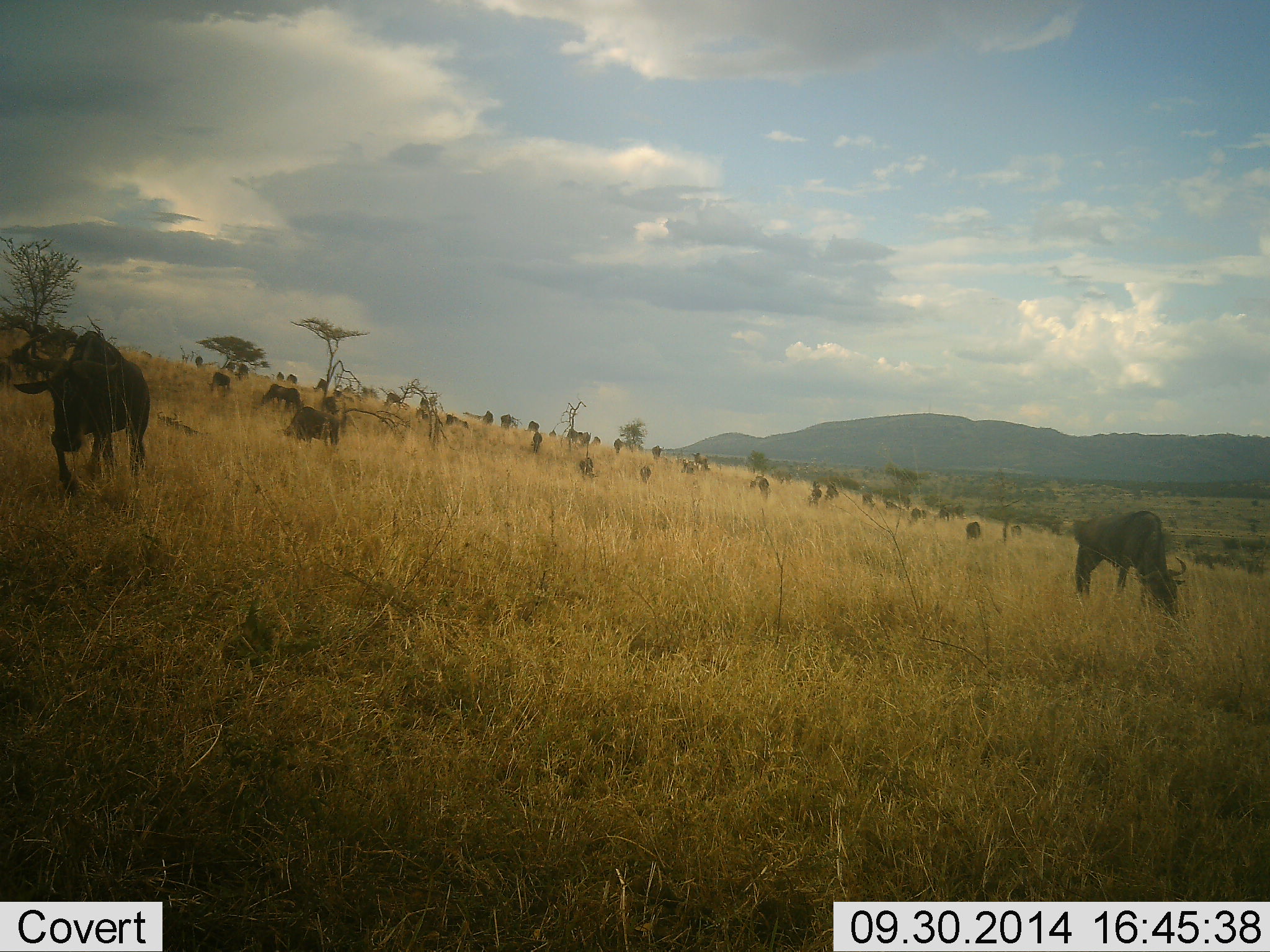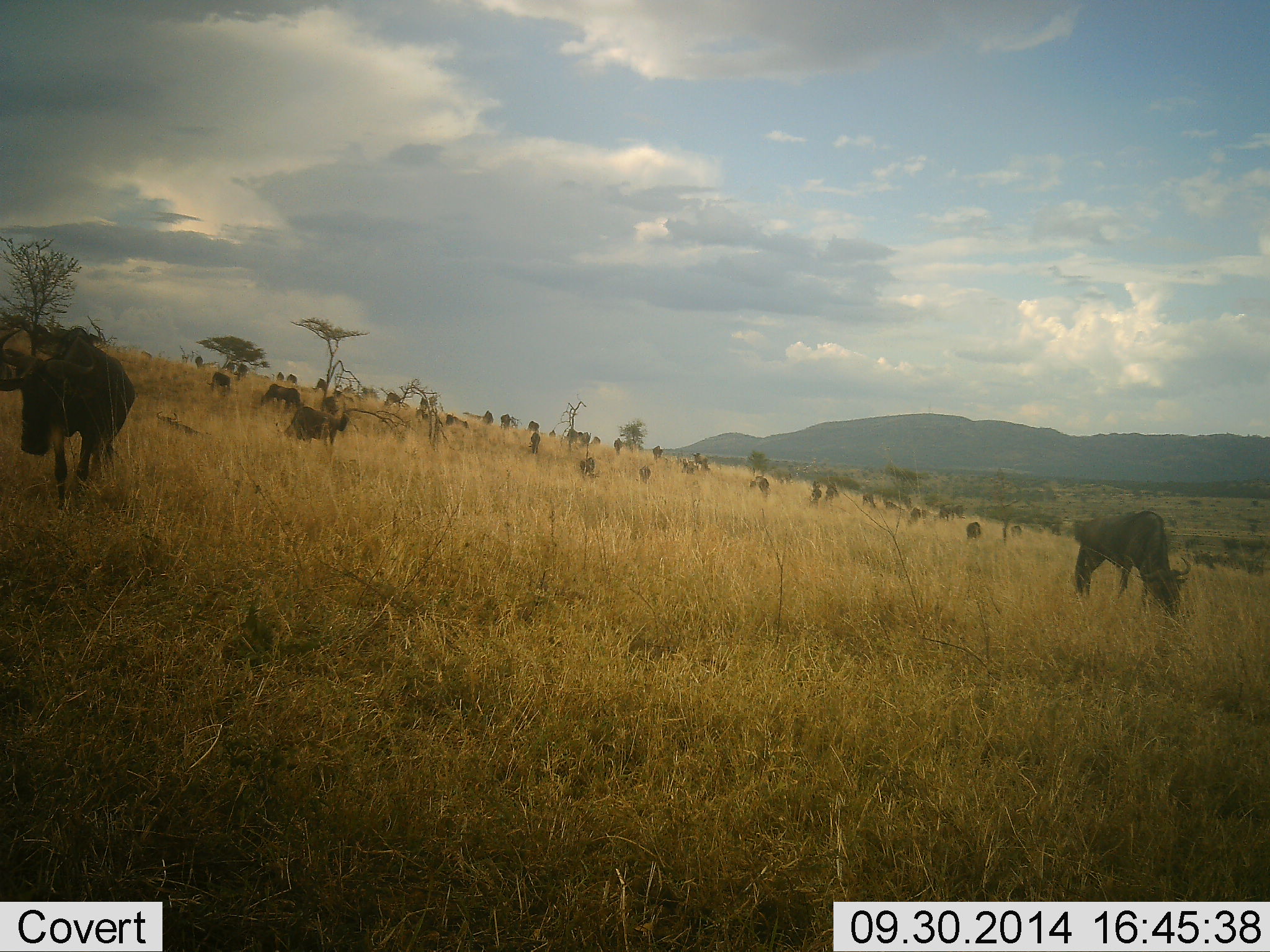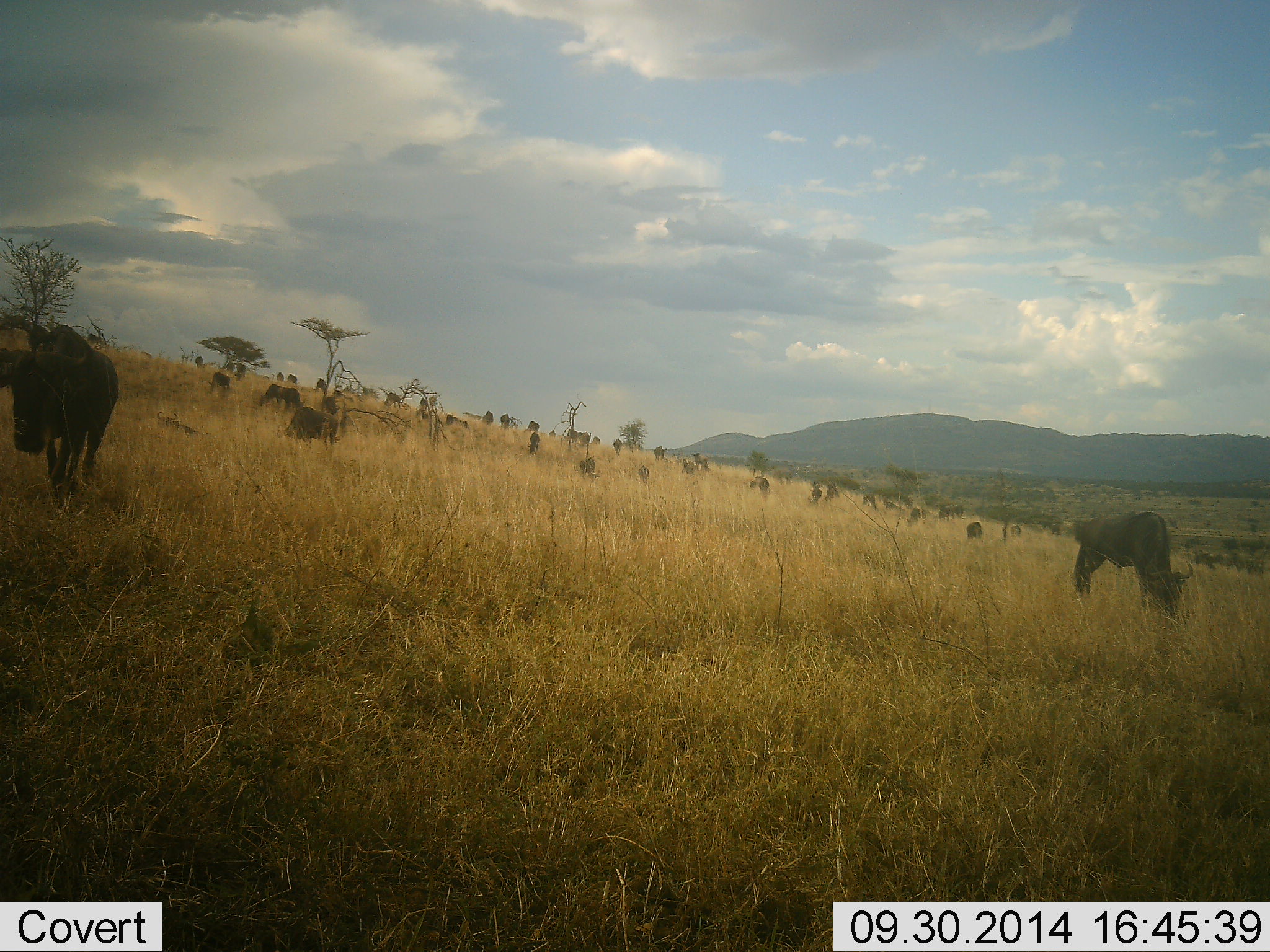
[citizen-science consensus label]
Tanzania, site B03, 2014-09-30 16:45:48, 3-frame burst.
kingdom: Animalia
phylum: Chordata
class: Mammalia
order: Artiodactyla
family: Bovidae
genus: Connochaetes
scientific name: Connochaetes taurinus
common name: blue wildebeest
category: wildebeest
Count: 11-50.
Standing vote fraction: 50%.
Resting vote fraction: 10%.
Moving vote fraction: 30%.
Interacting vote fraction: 0%.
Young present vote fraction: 0%.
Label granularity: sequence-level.